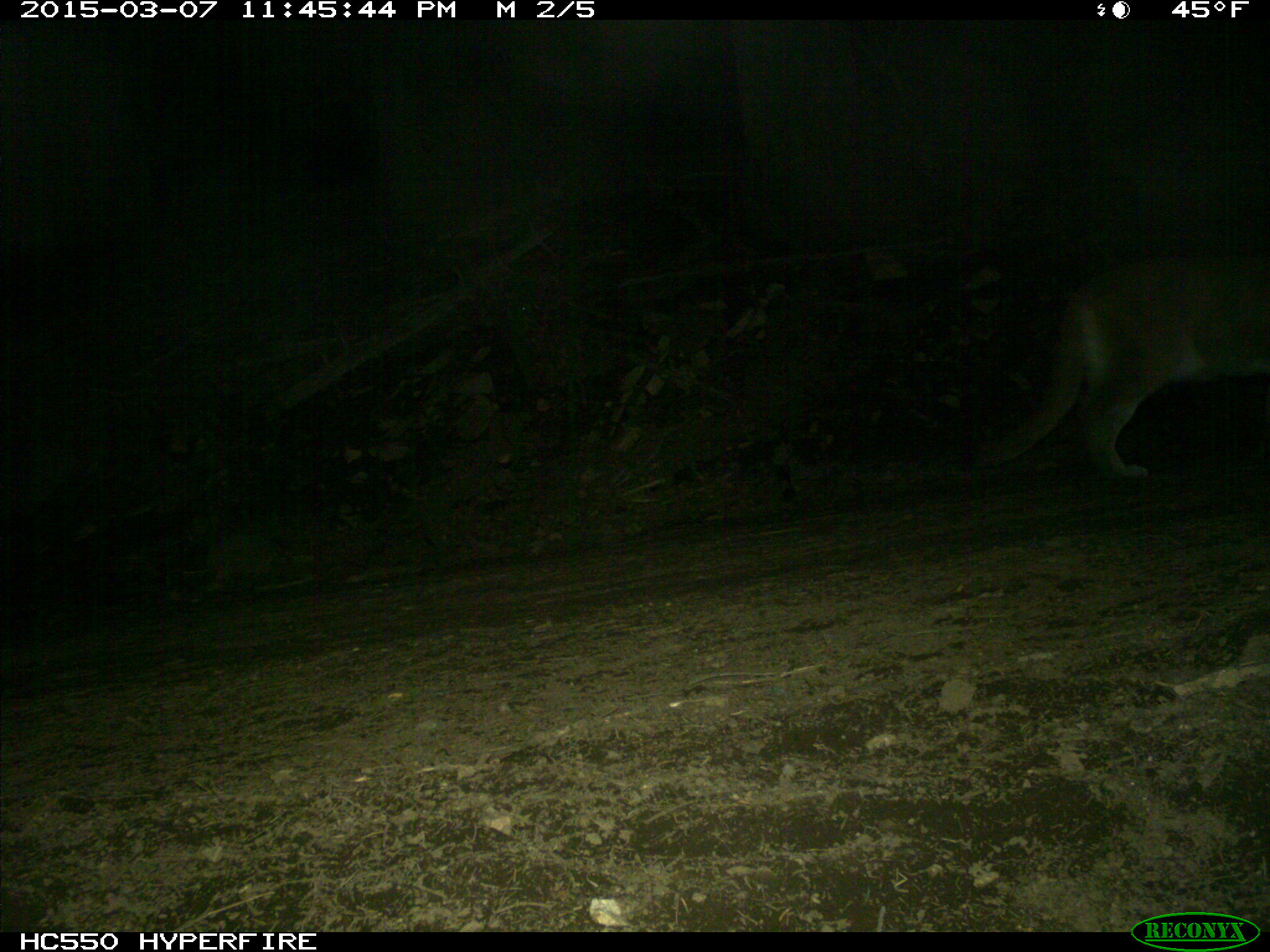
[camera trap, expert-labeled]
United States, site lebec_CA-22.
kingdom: Animalia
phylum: Chordata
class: Mammalia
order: Carnivora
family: Felidae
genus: Puma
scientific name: Puma concolor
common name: mountain lion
Puma concolor (mountain lion).